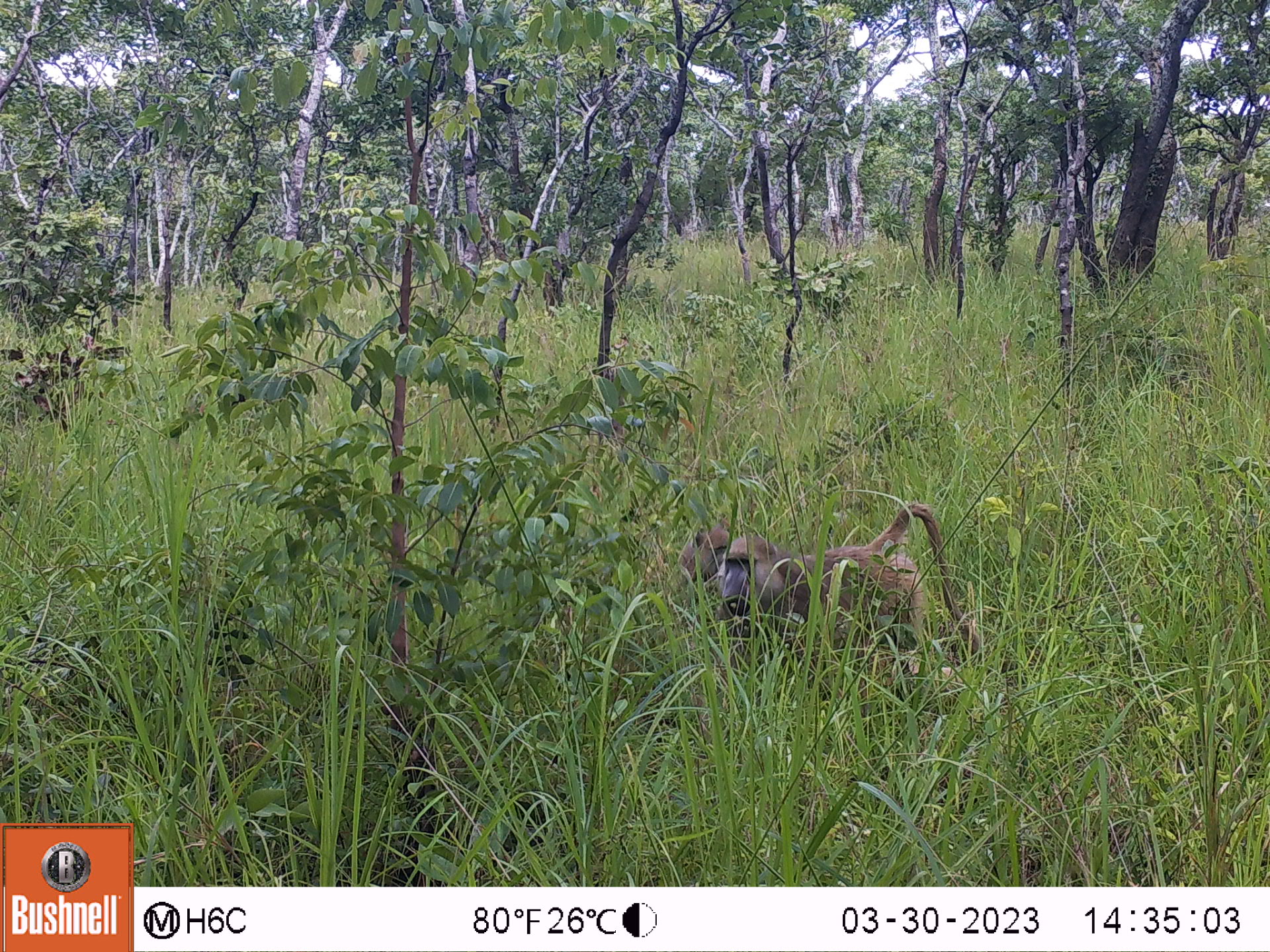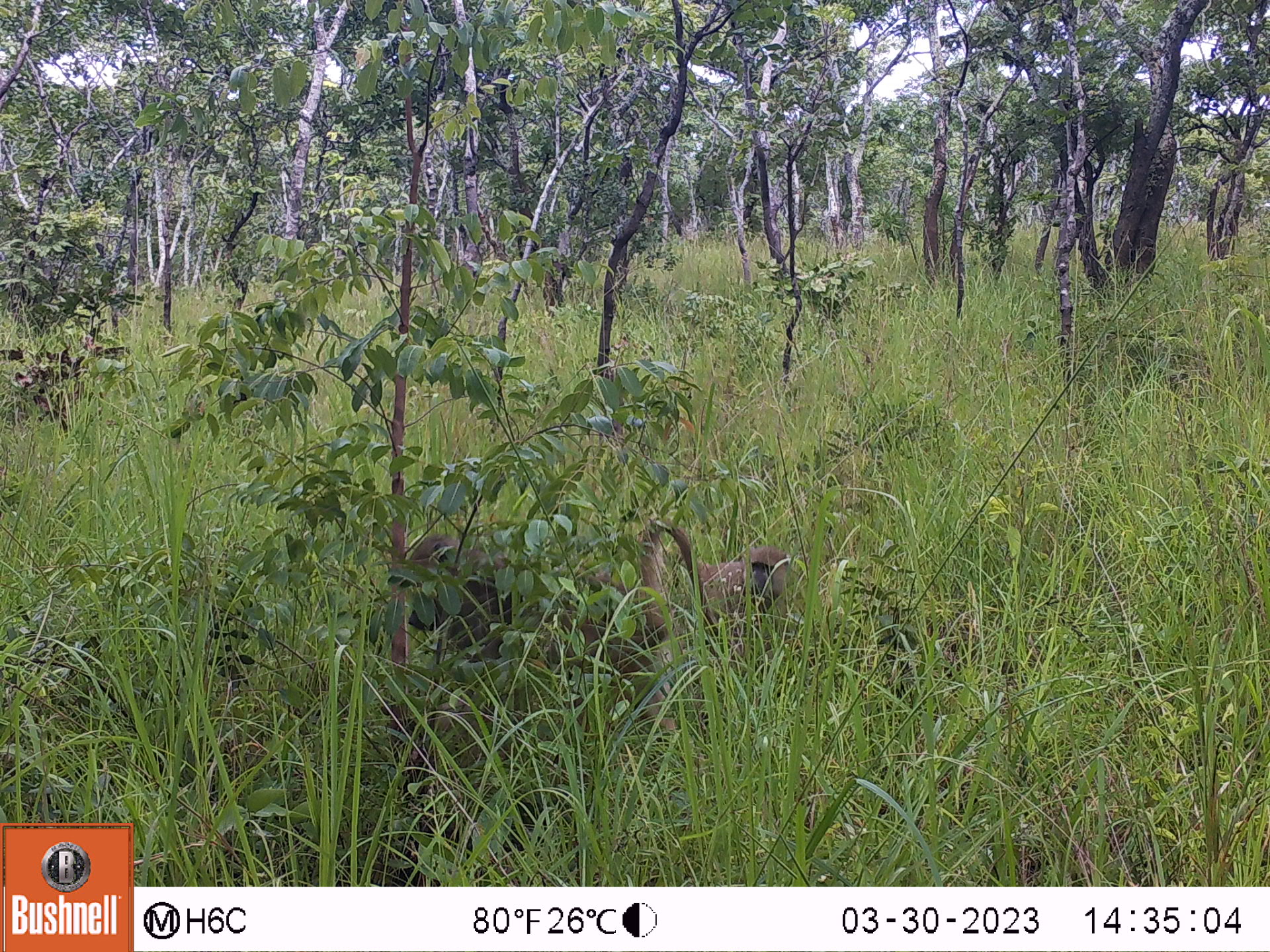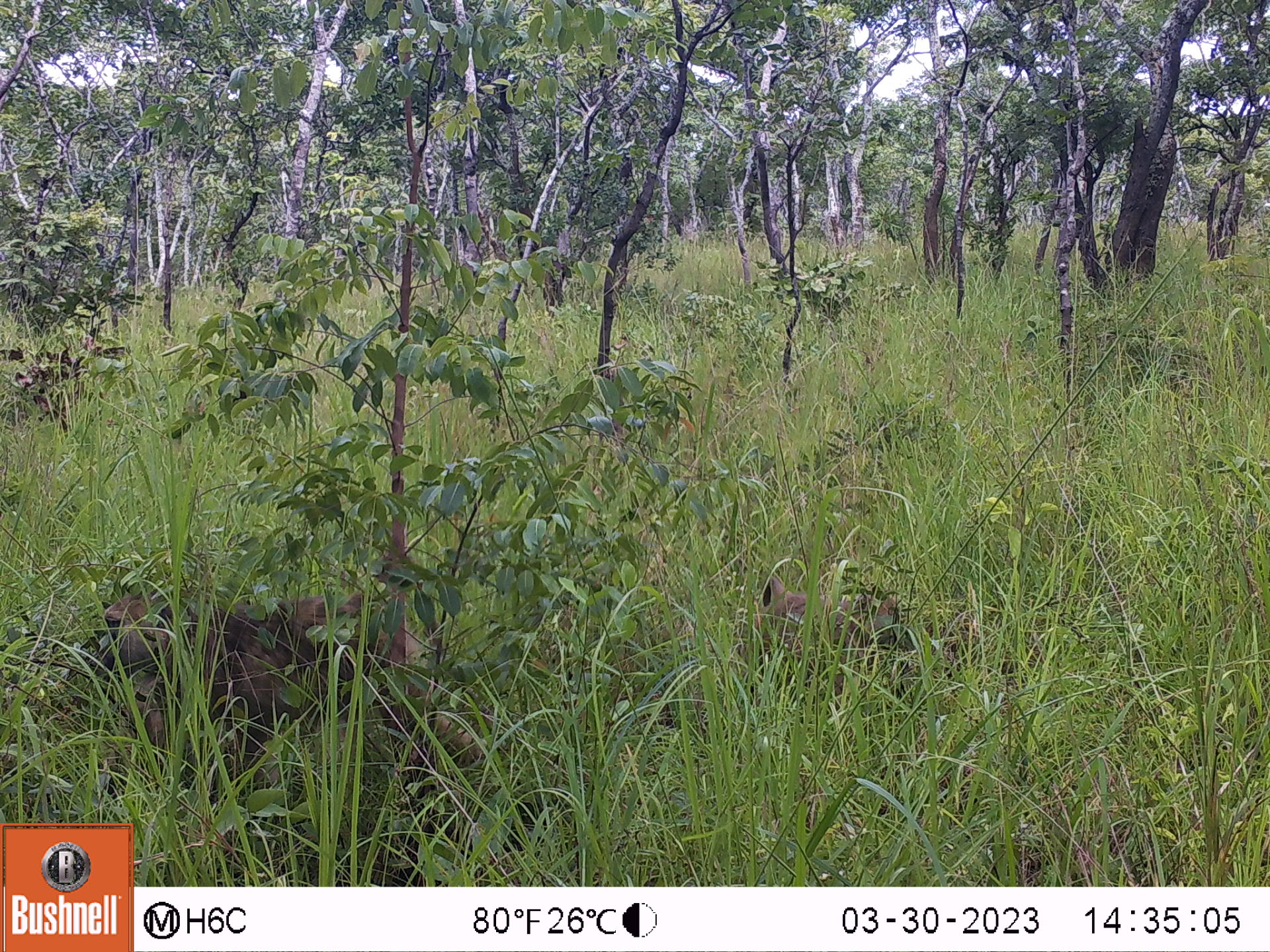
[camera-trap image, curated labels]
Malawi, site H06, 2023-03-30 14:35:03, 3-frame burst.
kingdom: Animalia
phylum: Chordata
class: Mammalia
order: Primates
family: Cercopithecidae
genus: Papio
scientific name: Papio cynocephalus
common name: yellow baboon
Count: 2.